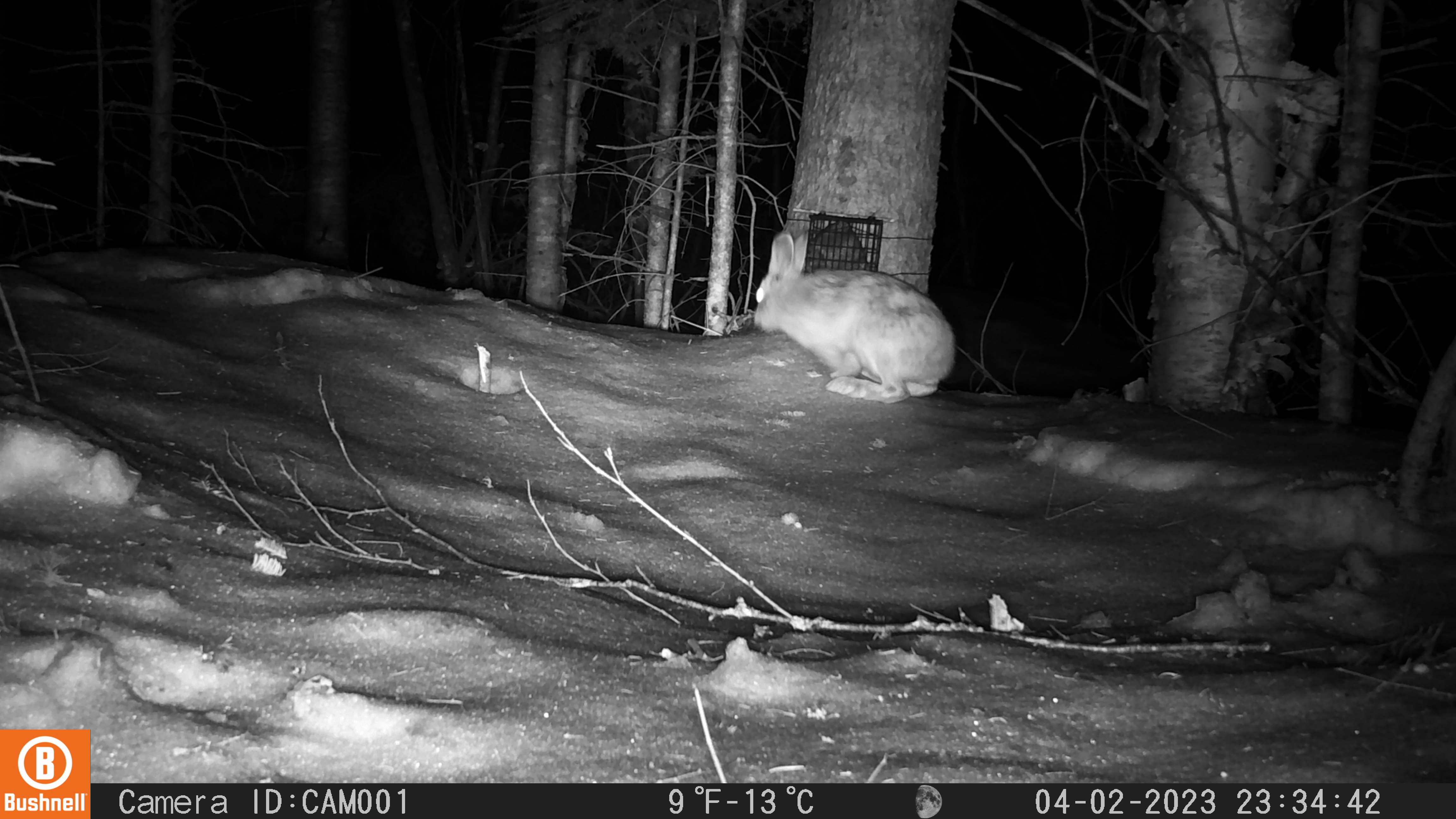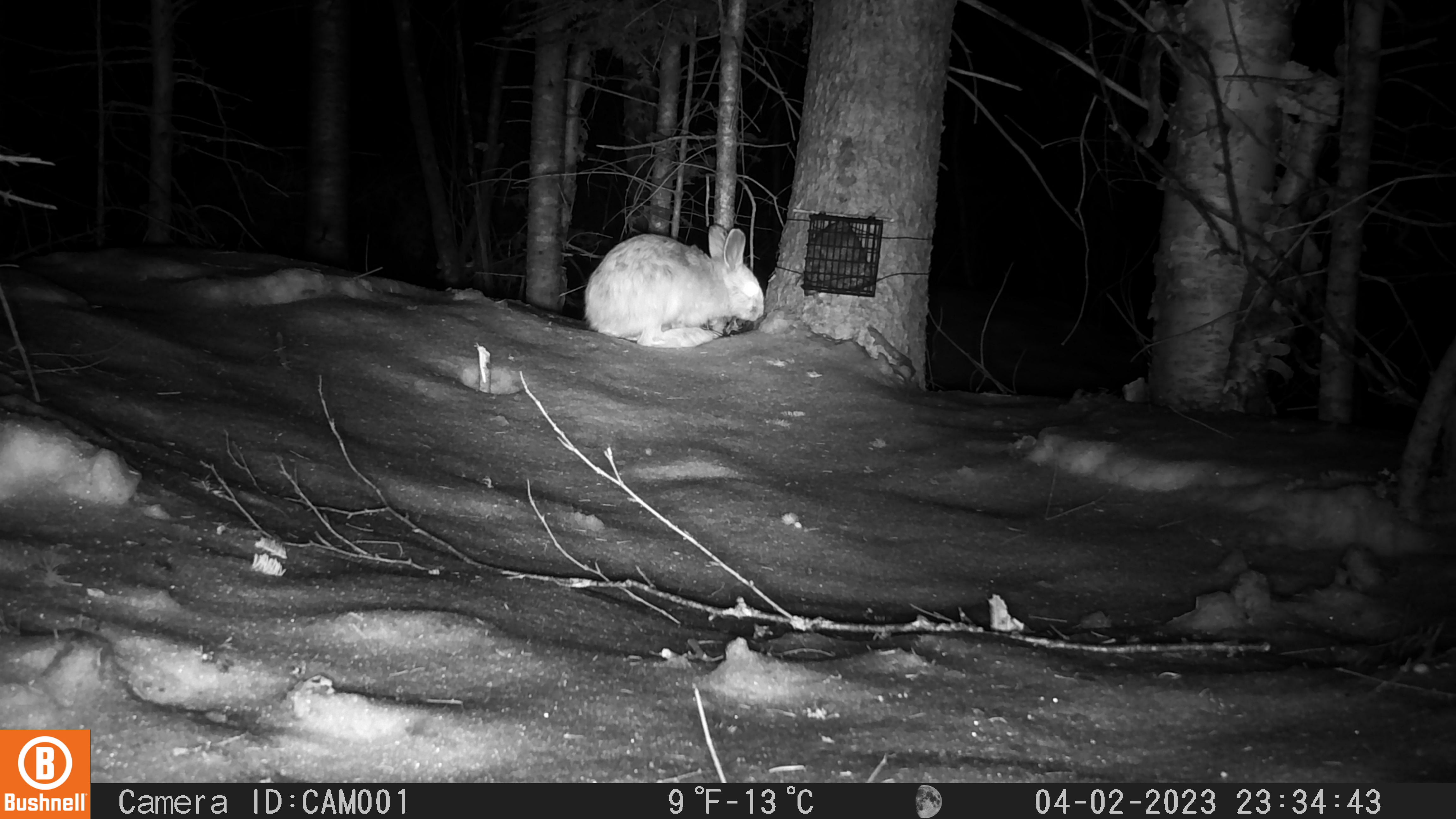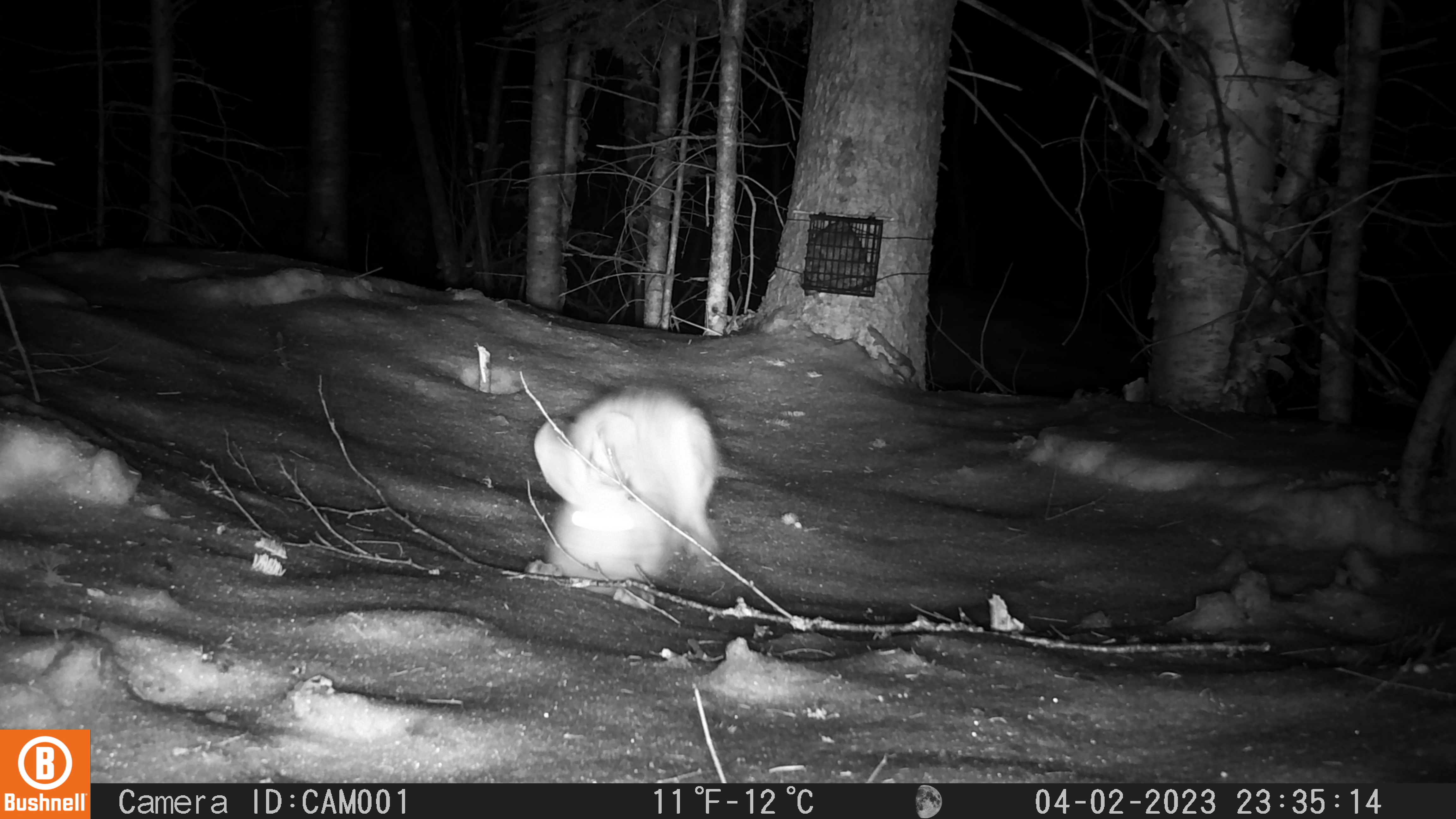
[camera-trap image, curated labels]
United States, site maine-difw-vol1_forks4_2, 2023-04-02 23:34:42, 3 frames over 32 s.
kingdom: Animalia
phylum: Chordata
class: Mammalia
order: Lagomorpha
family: Leporidae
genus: Lepus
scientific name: Lepus americanus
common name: snowshoe hare